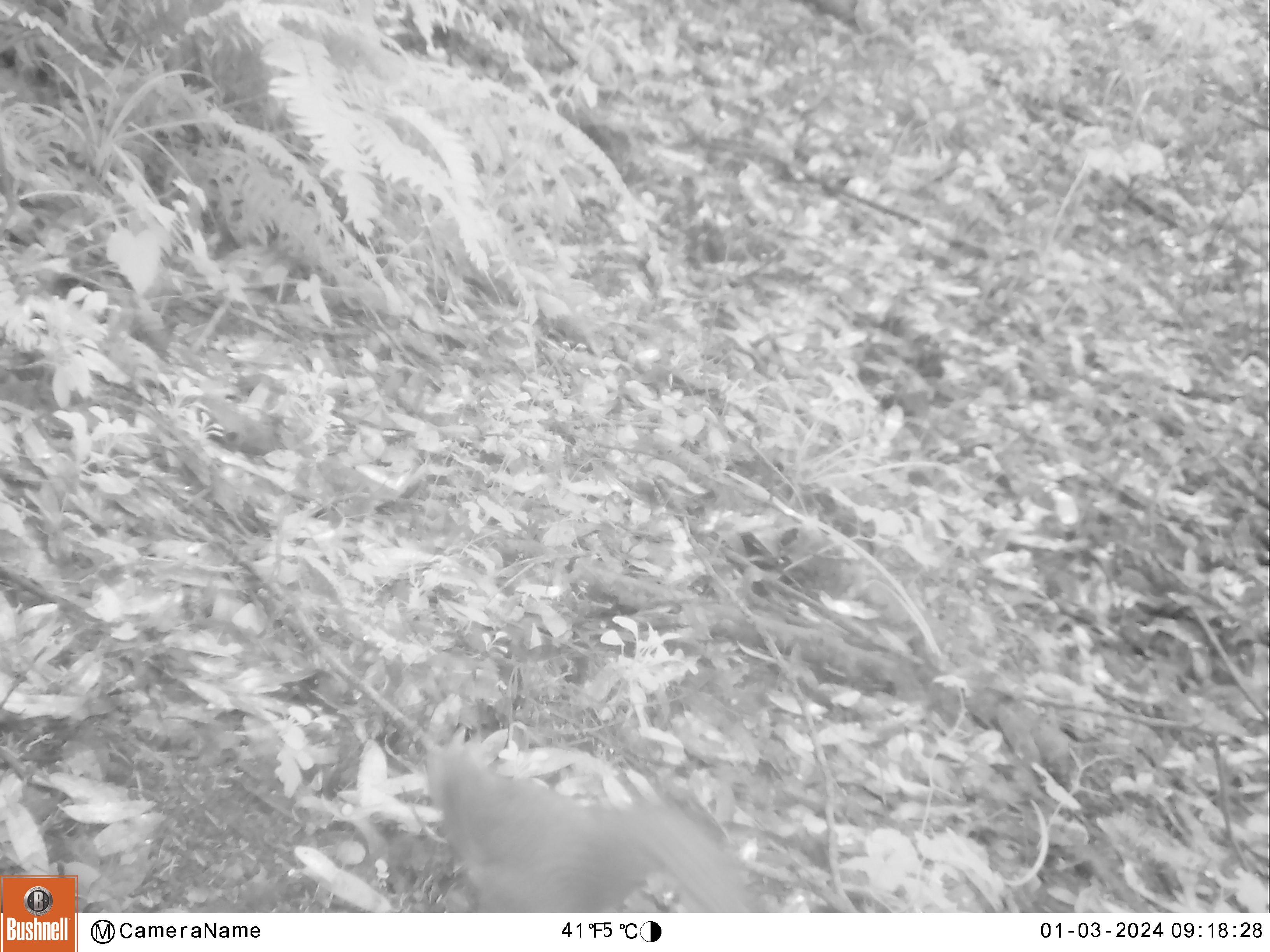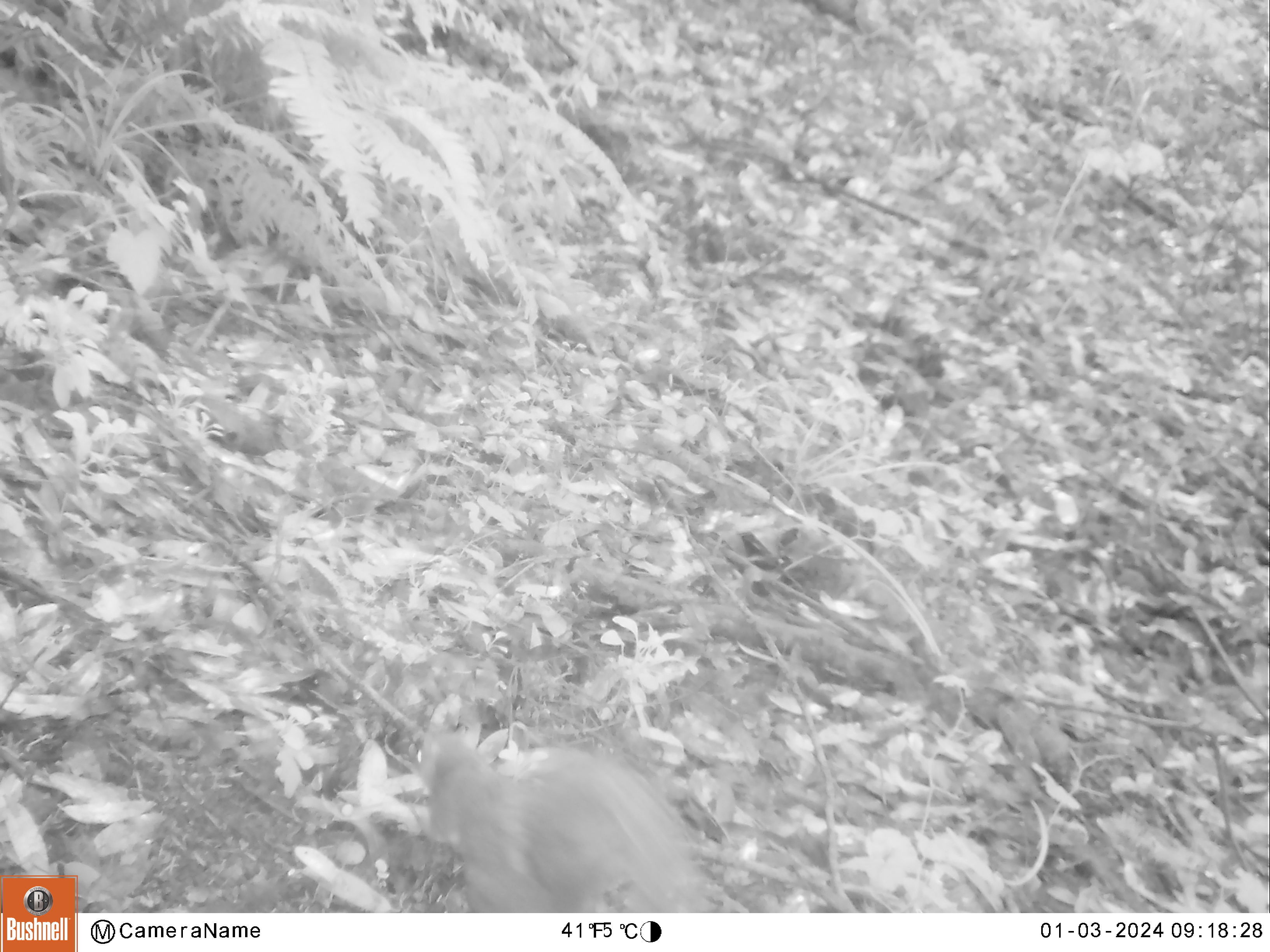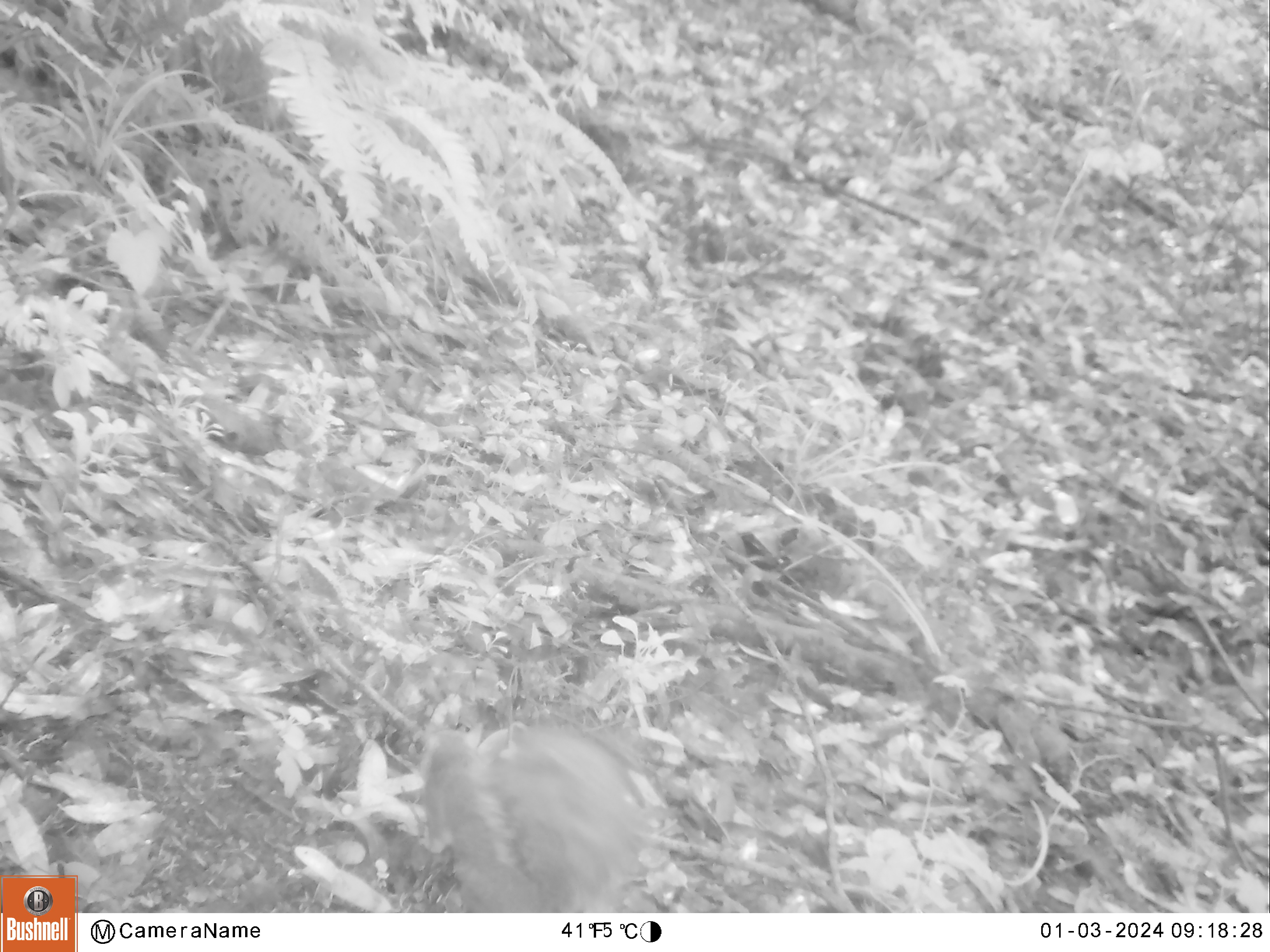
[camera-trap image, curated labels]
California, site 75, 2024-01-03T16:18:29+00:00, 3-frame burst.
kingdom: Animalia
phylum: Chordata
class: Mammalia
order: Rodentia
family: Sciuridae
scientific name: Sciuridae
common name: squirrel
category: unknown squirrel